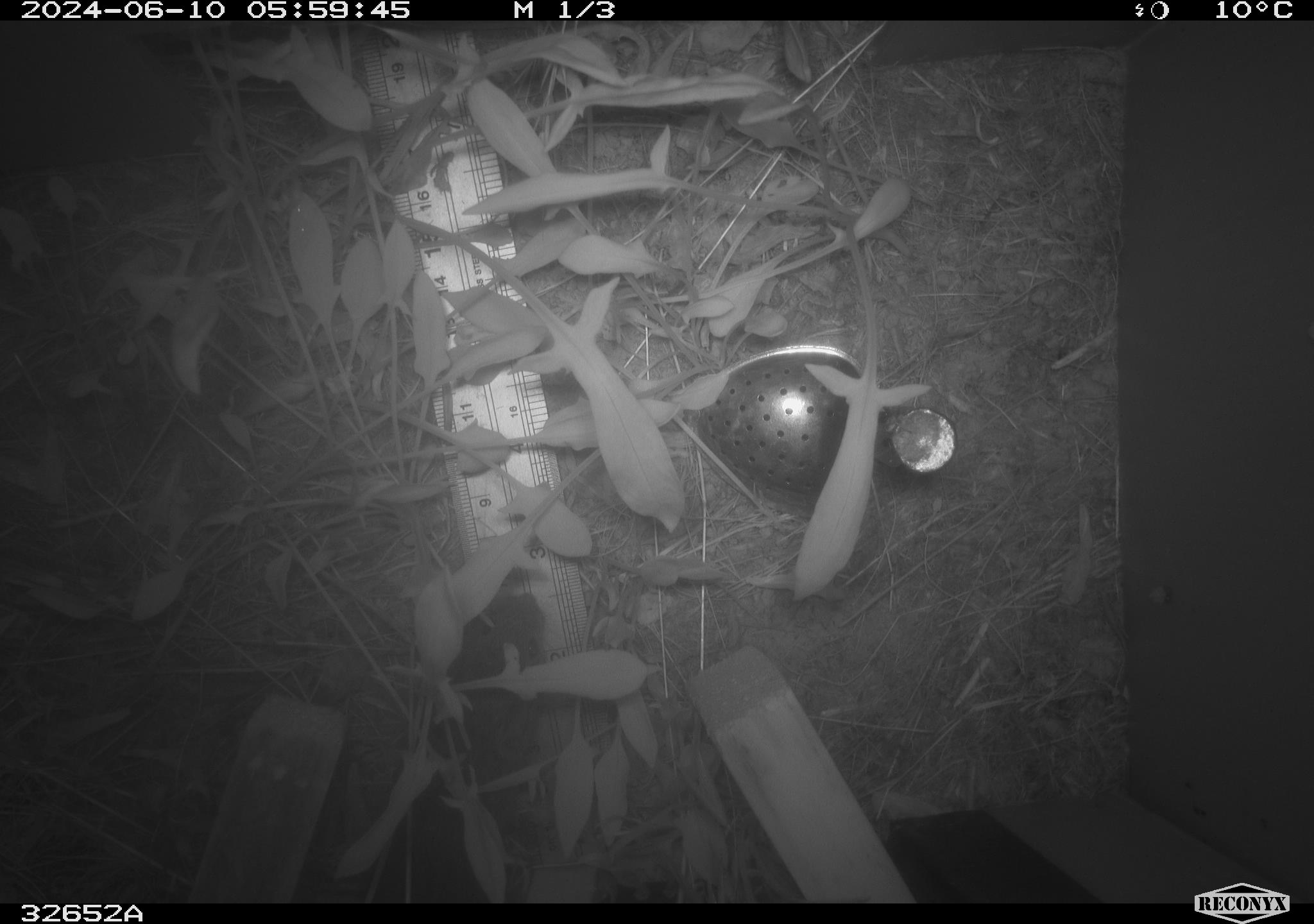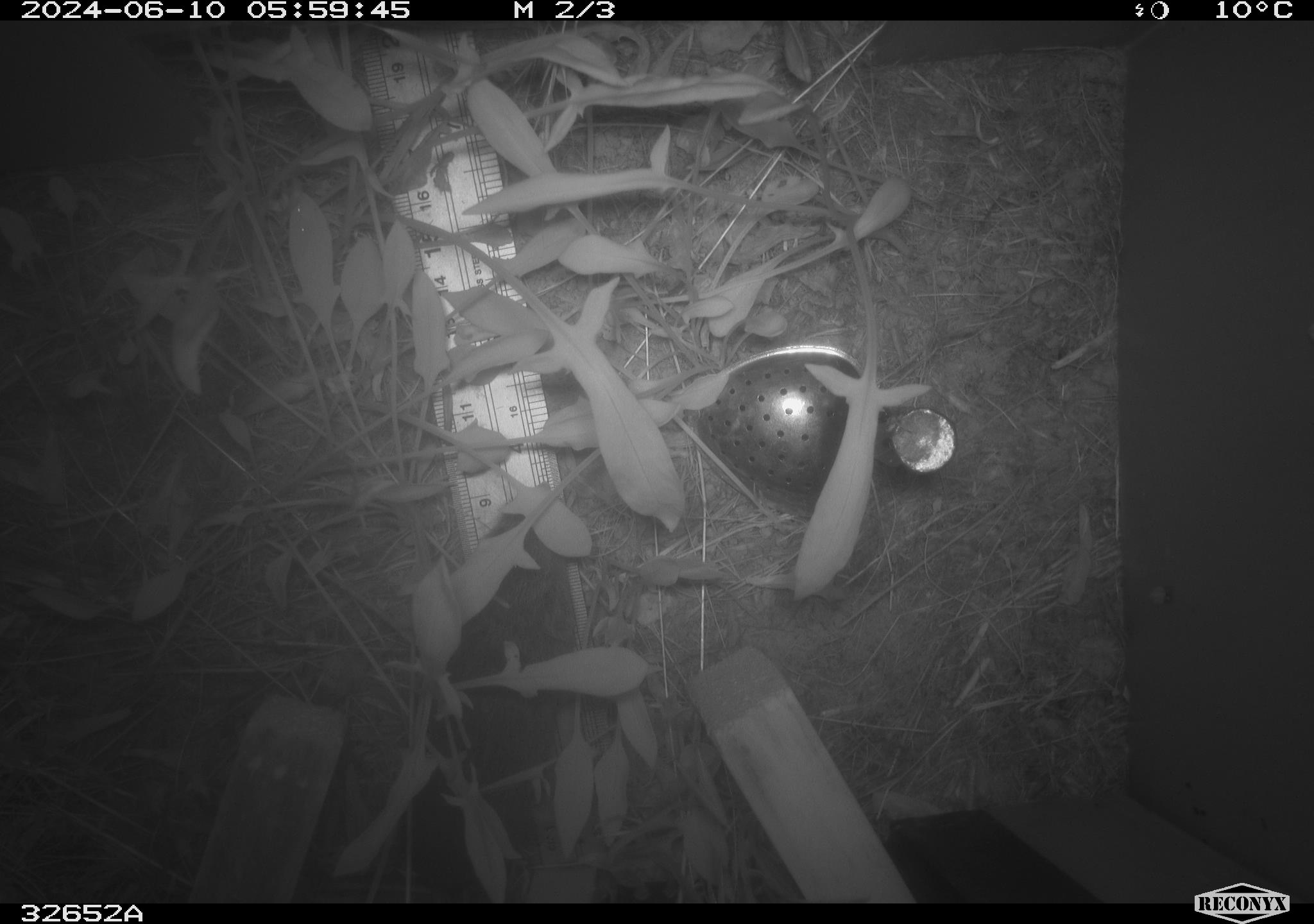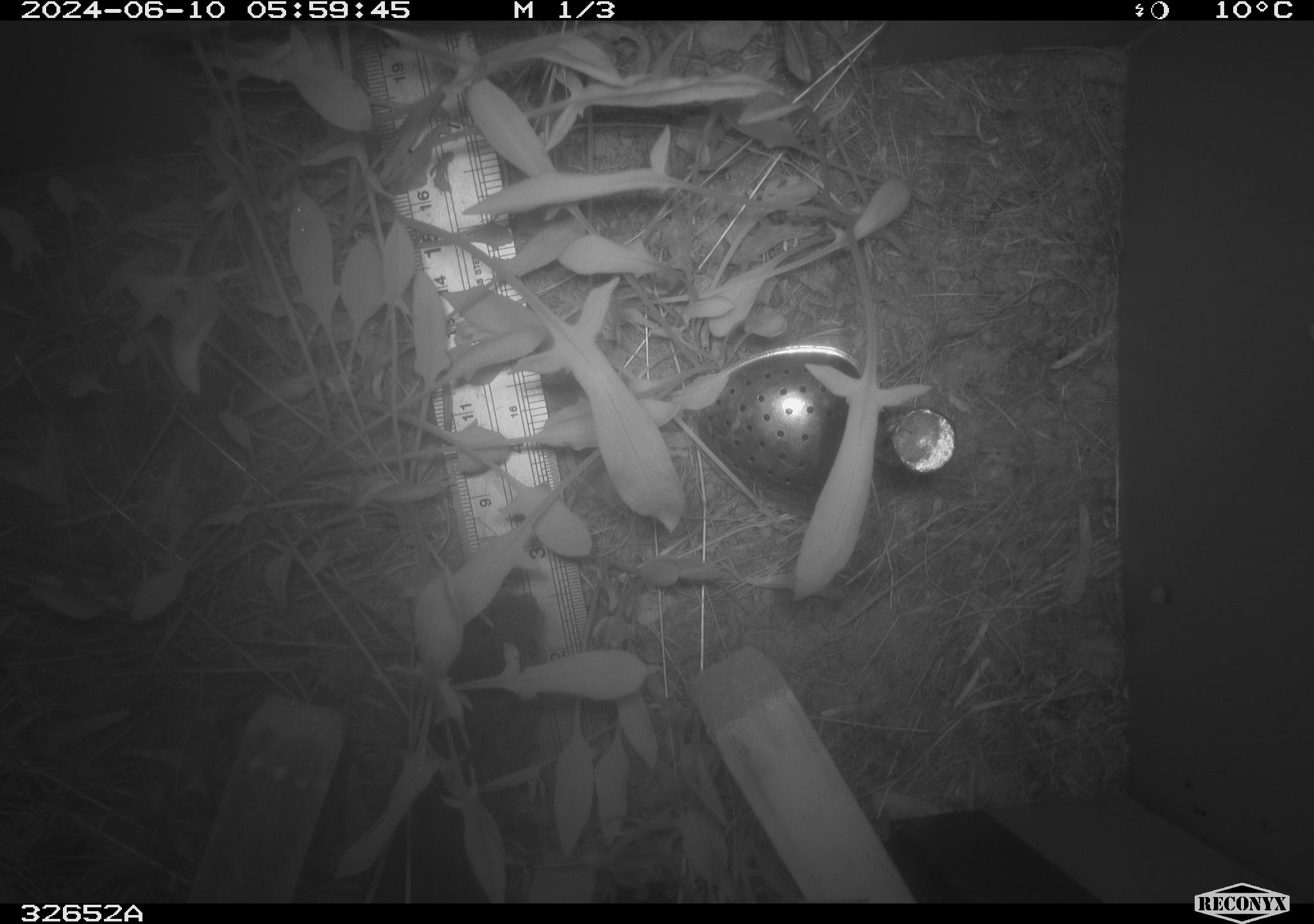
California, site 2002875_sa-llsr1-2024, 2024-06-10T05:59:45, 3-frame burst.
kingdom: Animalia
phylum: Chordata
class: Mammalia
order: Rodentia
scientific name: Rodentia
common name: rodent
Rodent (Rodentia).